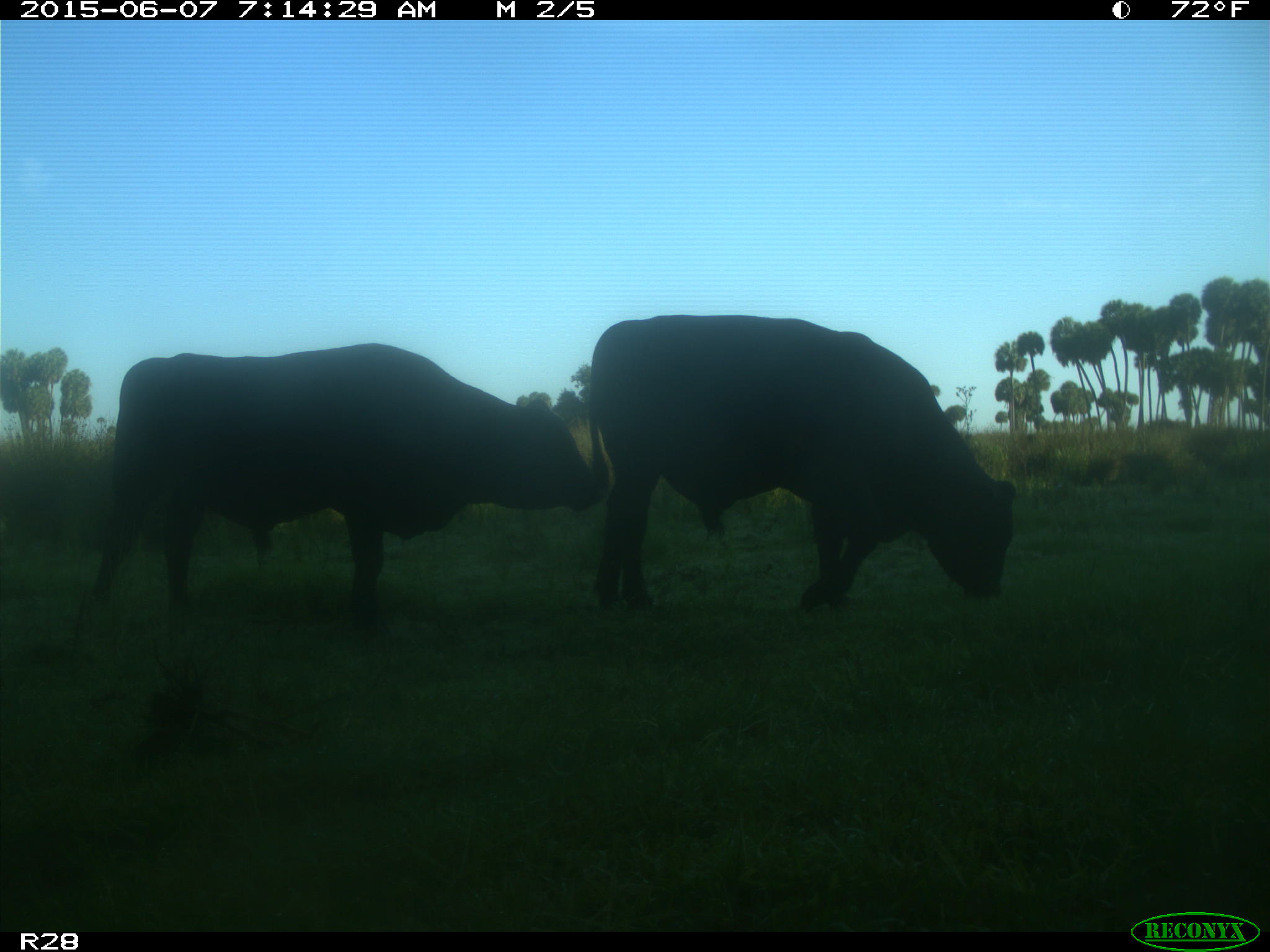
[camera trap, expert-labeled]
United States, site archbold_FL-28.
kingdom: Animalia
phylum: Chordata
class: Mammalia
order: Artiodactyla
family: Bovidae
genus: Bos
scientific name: Bos taurus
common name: domestic cow